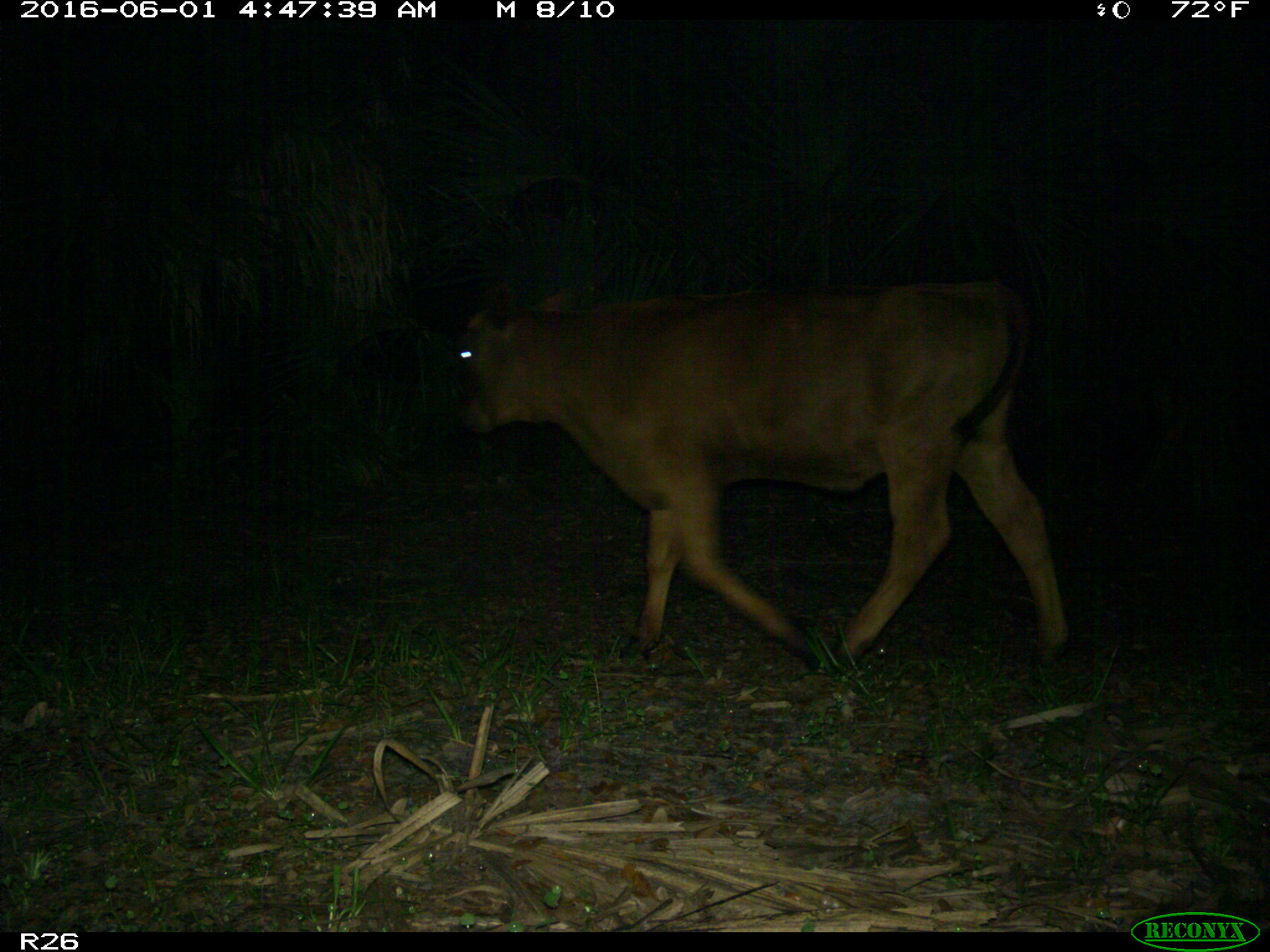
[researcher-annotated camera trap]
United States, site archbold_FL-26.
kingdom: Animalia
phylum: Chordata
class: Mammalia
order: Artiodactyla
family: Bovidae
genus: Bos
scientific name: Bos taurus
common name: domestic cow